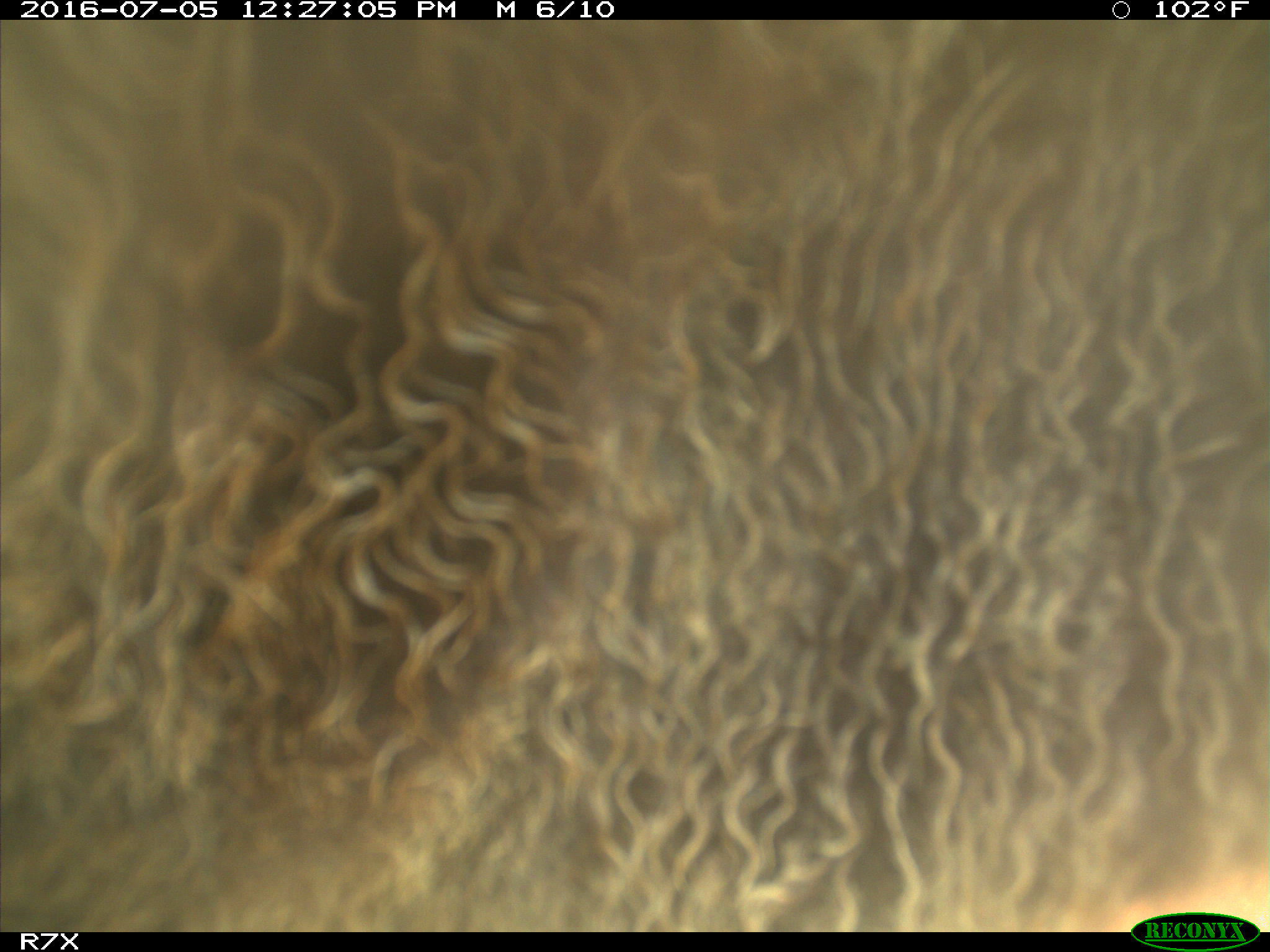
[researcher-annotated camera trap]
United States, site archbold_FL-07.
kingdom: Animalia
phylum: Chordata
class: Mammalia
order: Artiodactyla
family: Bovidae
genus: Bos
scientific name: Bos taurus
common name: domestic cow